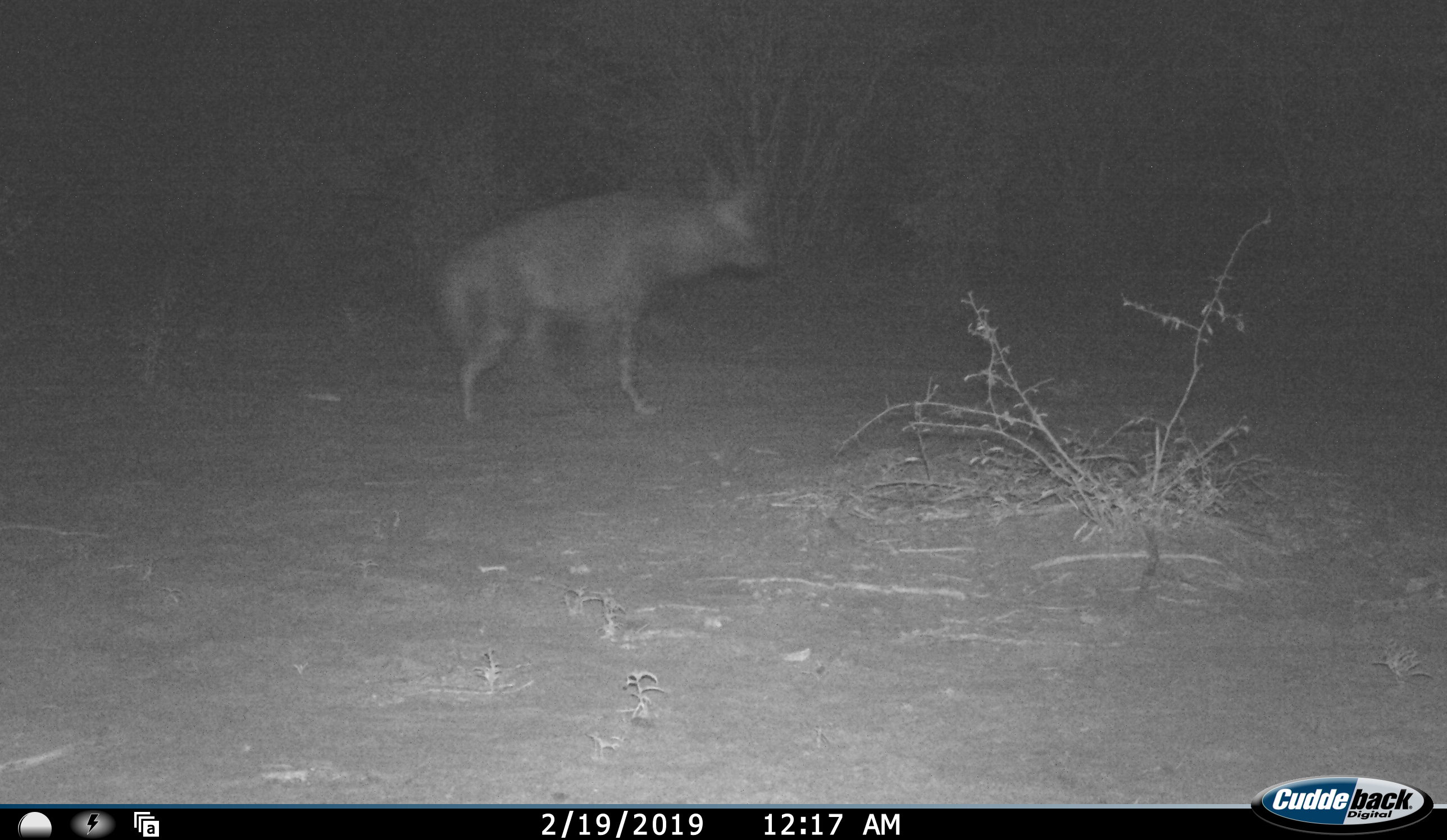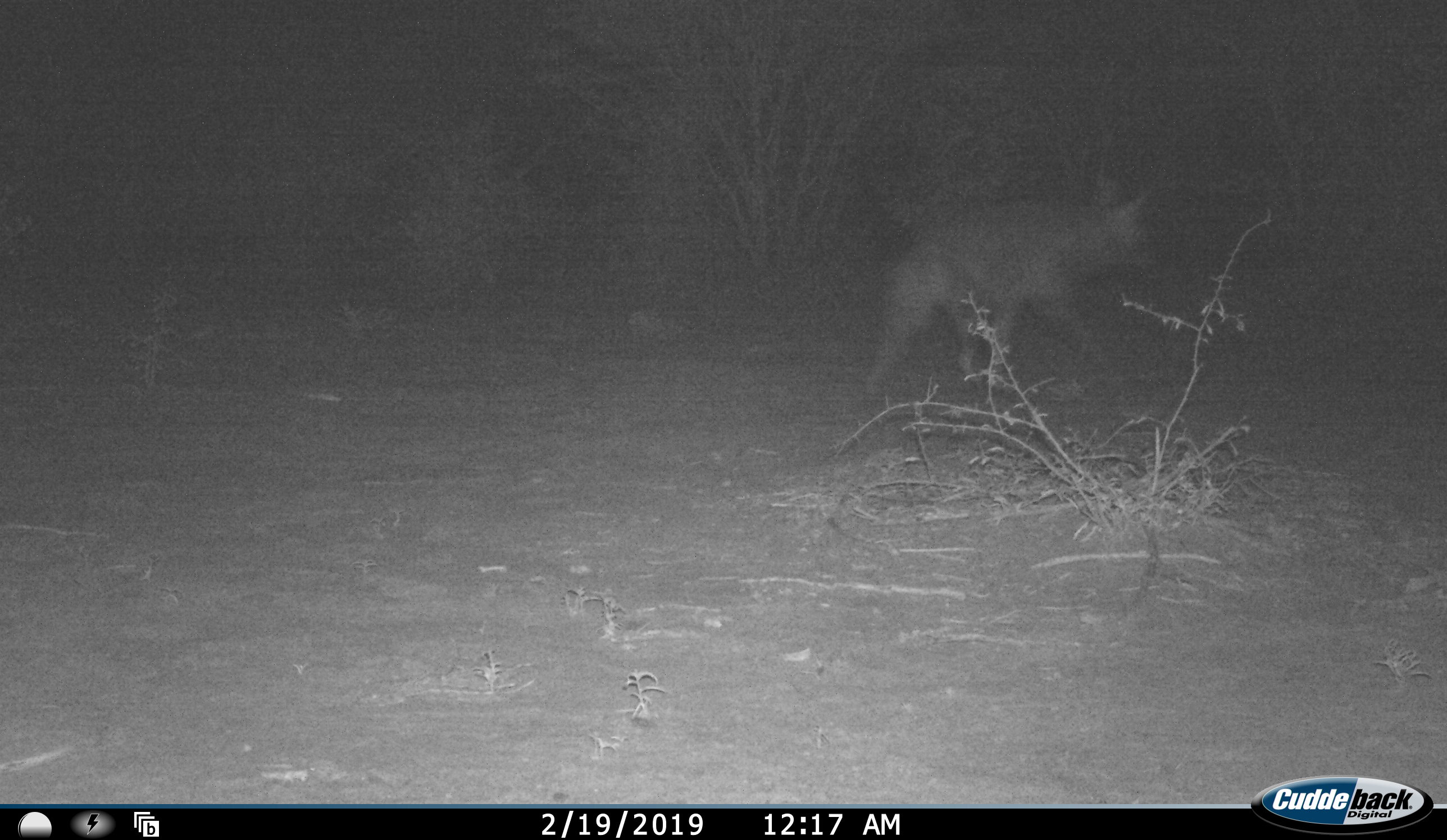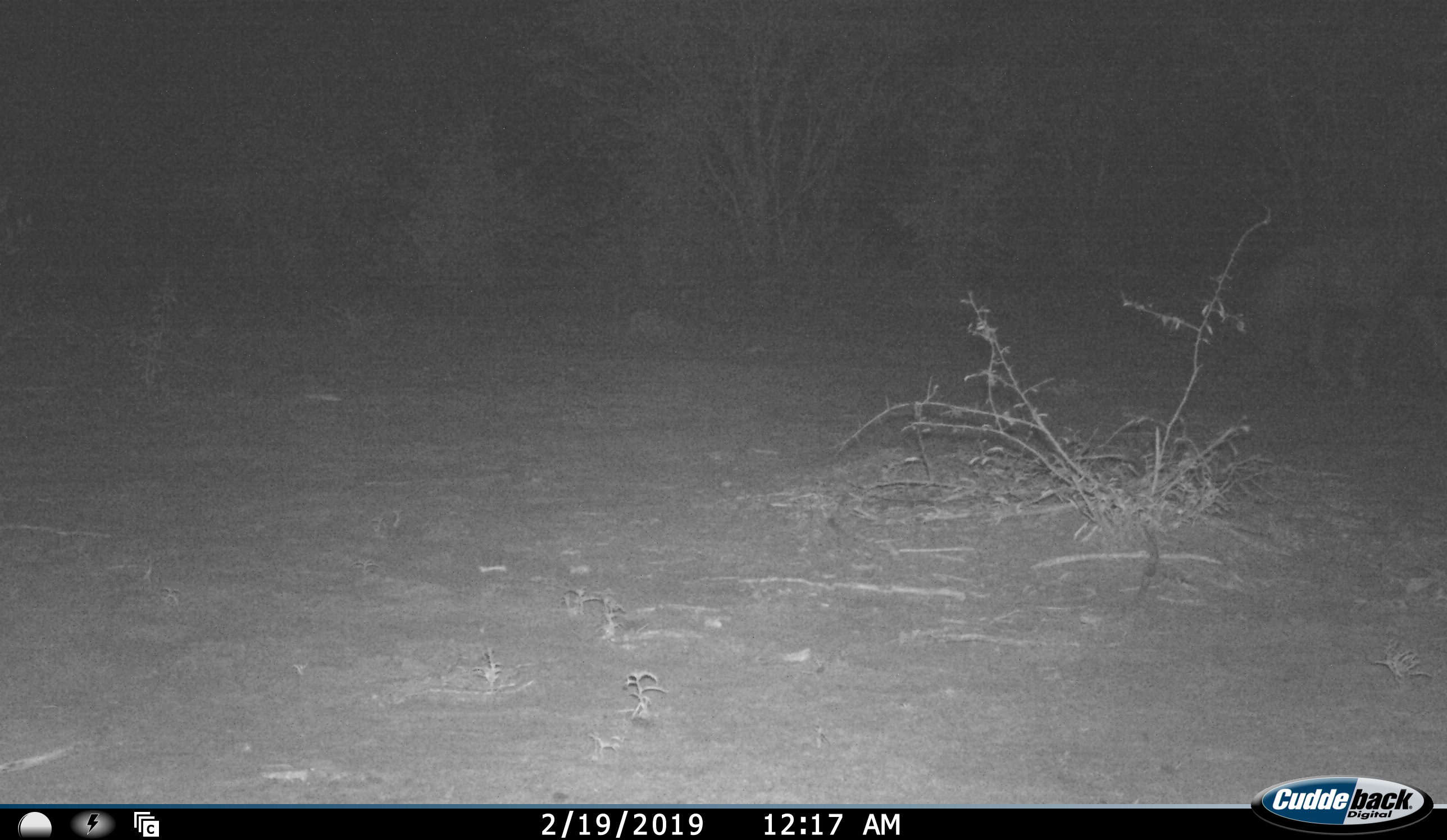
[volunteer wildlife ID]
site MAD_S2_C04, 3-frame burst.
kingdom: Animalia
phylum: Chordata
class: Mammalia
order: Carnivora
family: Hyaenidae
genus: Parahyaena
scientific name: Parahyaena brunnea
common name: brown hyena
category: hyenabrown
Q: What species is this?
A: Hyenabrown (brown hyena) (Parahyaena brunnea).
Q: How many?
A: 1.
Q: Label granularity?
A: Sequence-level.